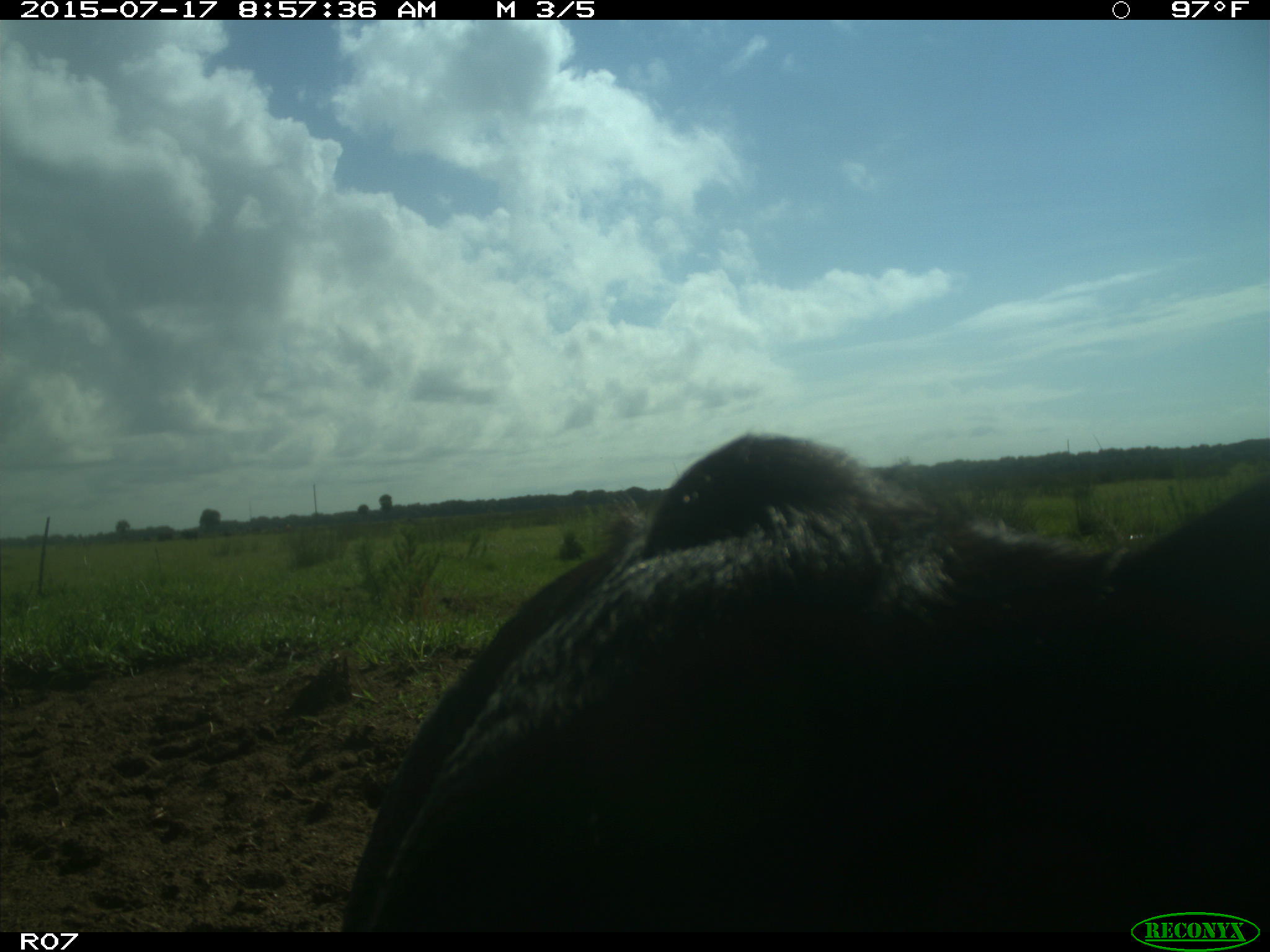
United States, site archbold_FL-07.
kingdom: Animalia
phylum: Chordata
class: Mammalia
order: Artiodactyla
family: Bovidae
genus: Bos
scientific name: Bos taurus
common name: domestic cow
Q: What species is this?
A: Bos taurus (domestic cow).